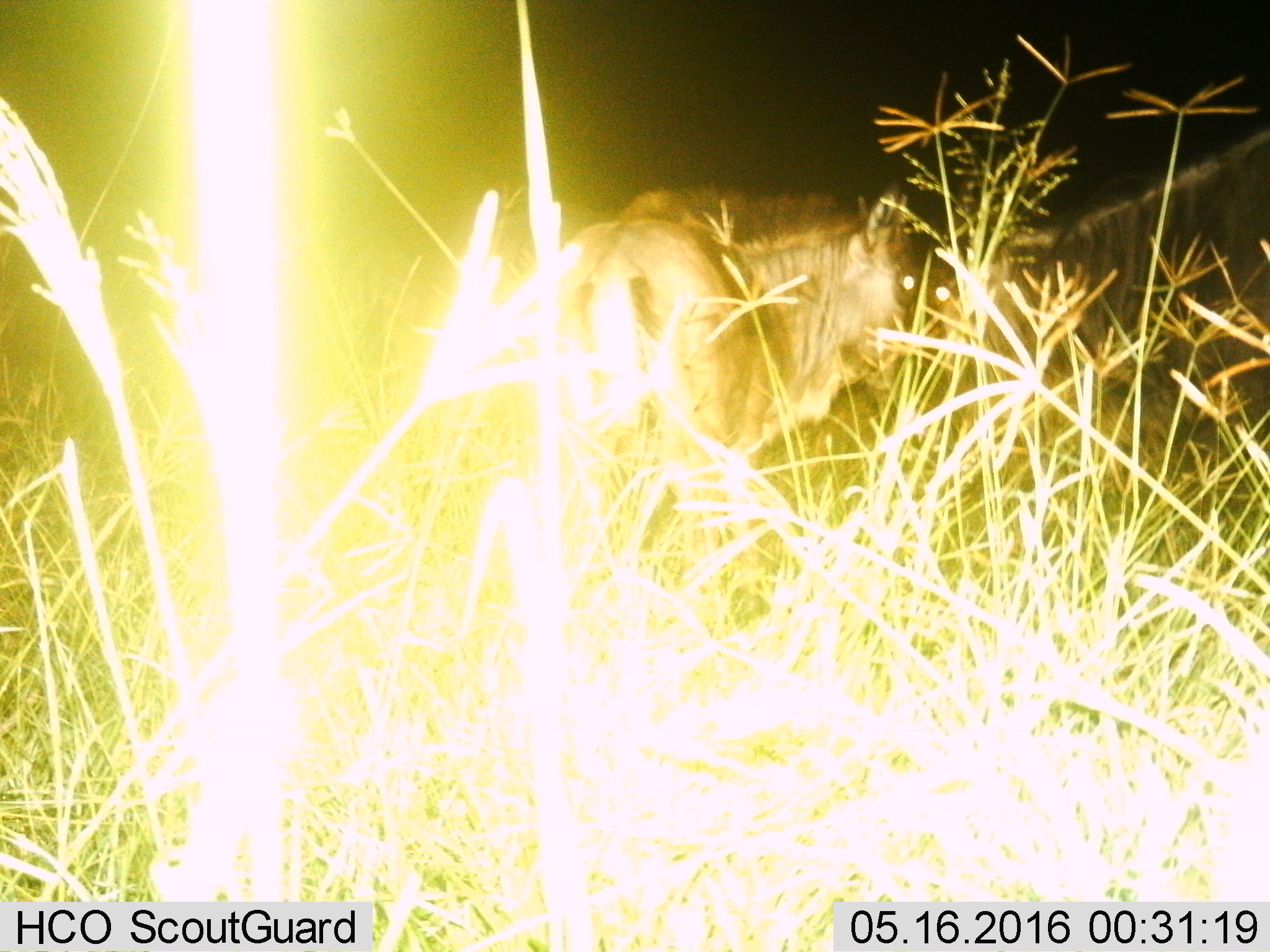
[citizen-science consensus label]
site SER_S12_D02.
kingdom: Animalia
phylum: Chordata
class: Mammalia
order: Artiodactyla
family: Bovidae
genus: Connochaetes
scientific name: Connochaetes taurinus taurinus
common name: blue wildebeest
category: wildebeestblue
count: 2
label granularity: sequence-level